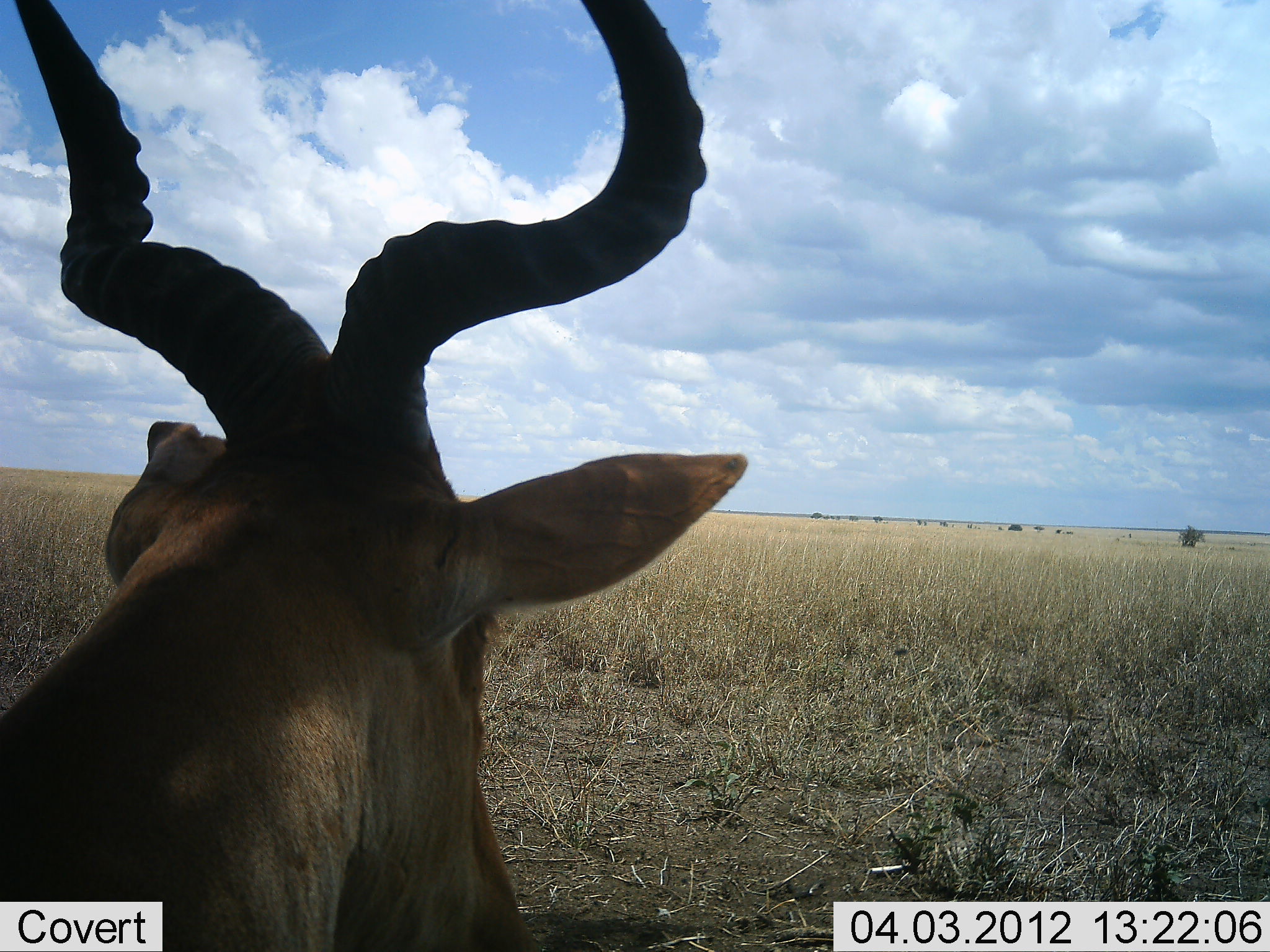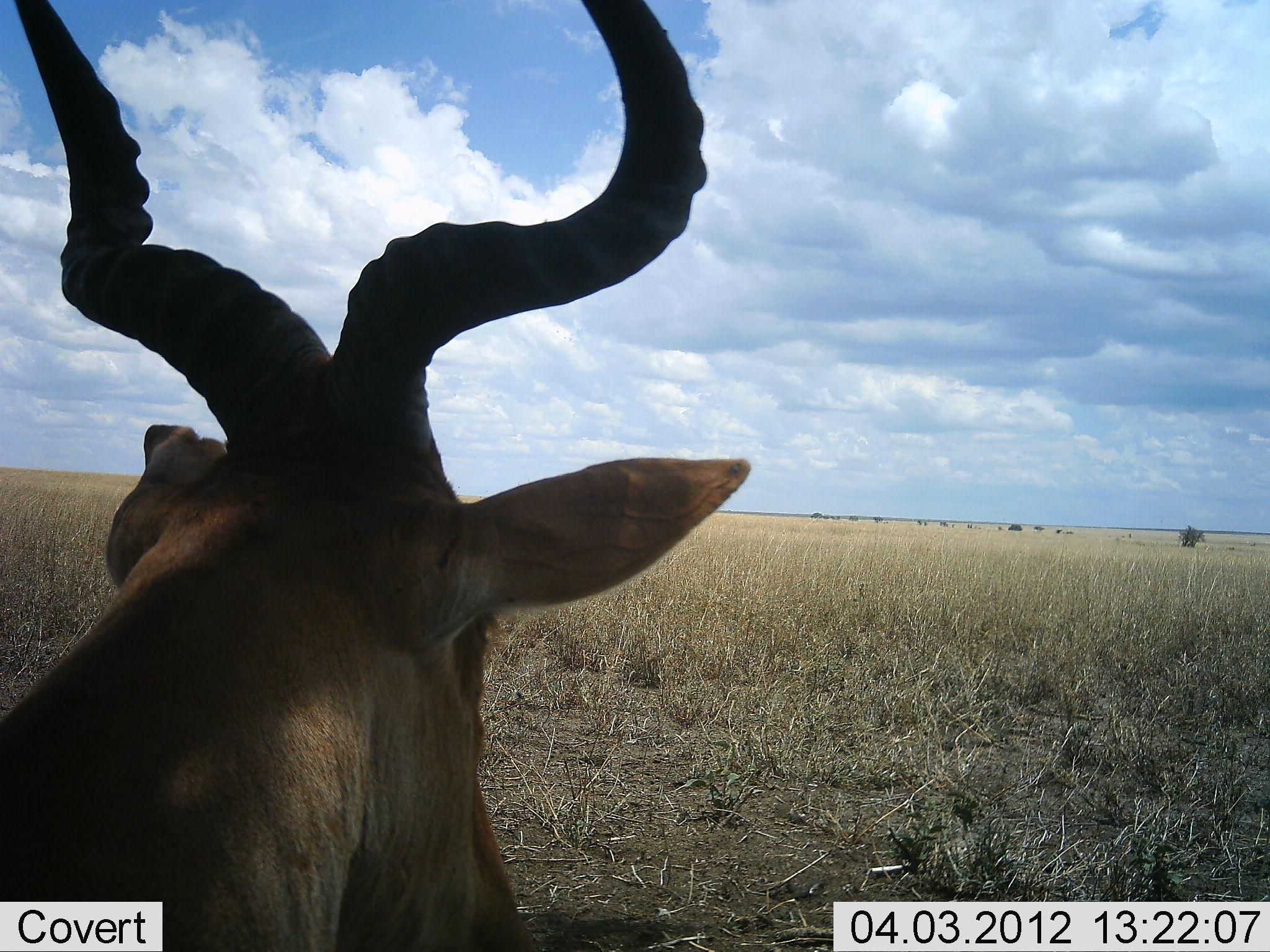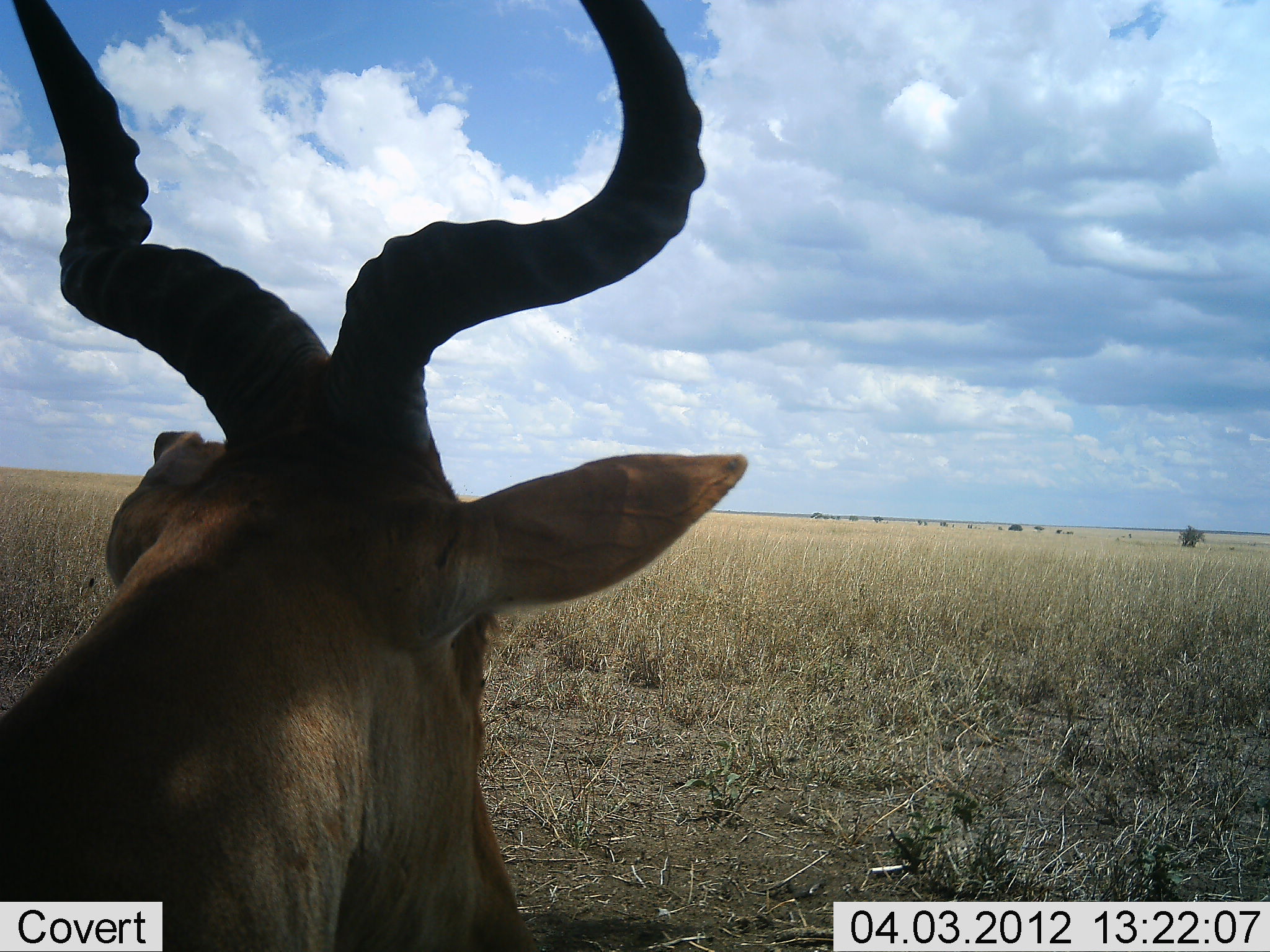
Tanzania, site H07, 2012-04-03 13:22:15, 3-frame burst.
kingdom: Animalia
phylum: Chordata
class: Mammalia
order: Artiodactyla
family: Bovidae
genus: Alcelaphus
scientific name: Alcelaphus buselaphus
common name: hartebeest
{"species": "hartebeest (Alcelaphus buselaphus)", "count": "1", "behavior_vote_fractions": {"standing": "59%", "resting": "41%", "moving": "0%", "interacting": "0%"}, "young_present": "0%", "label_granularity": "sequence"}